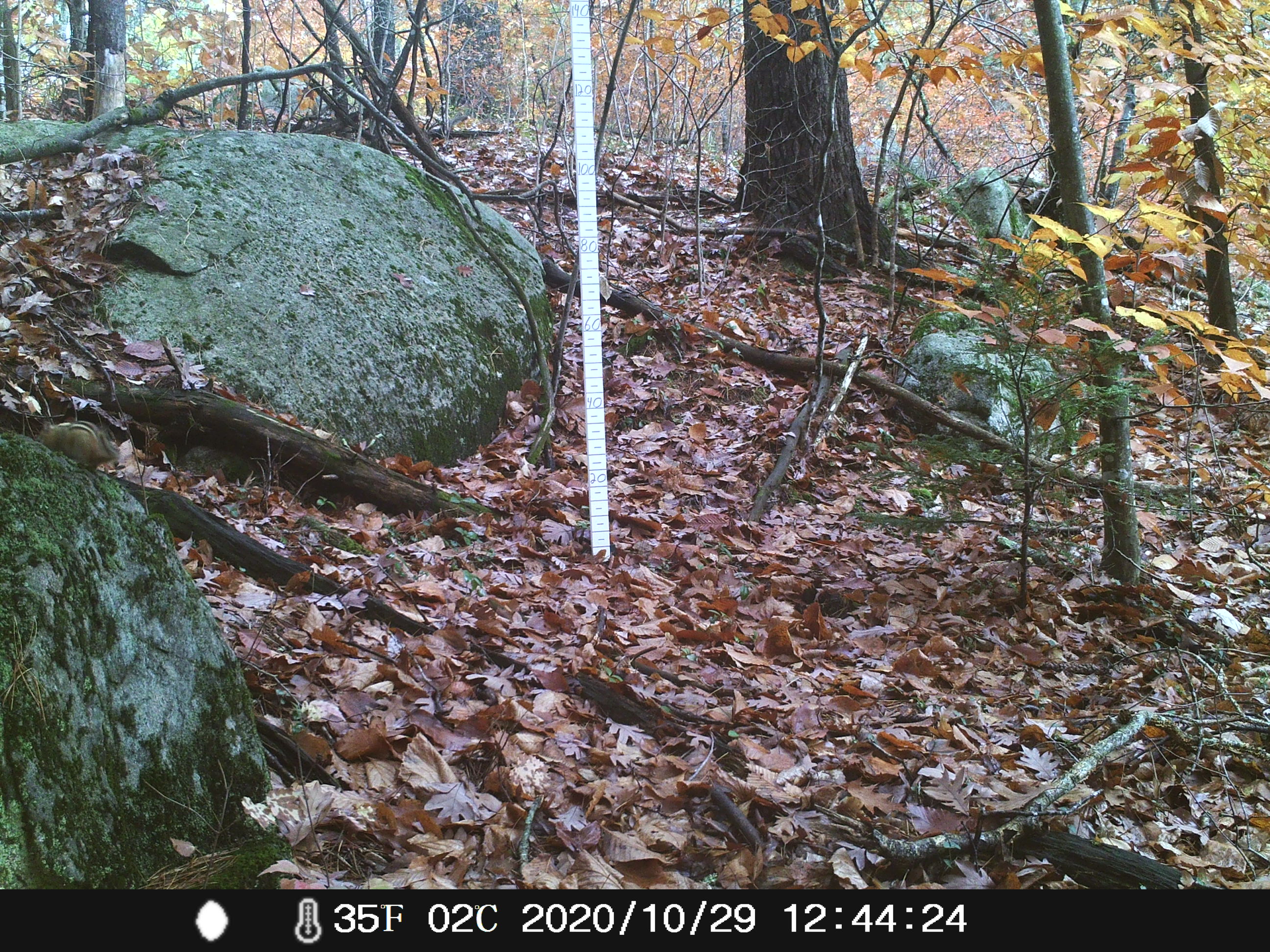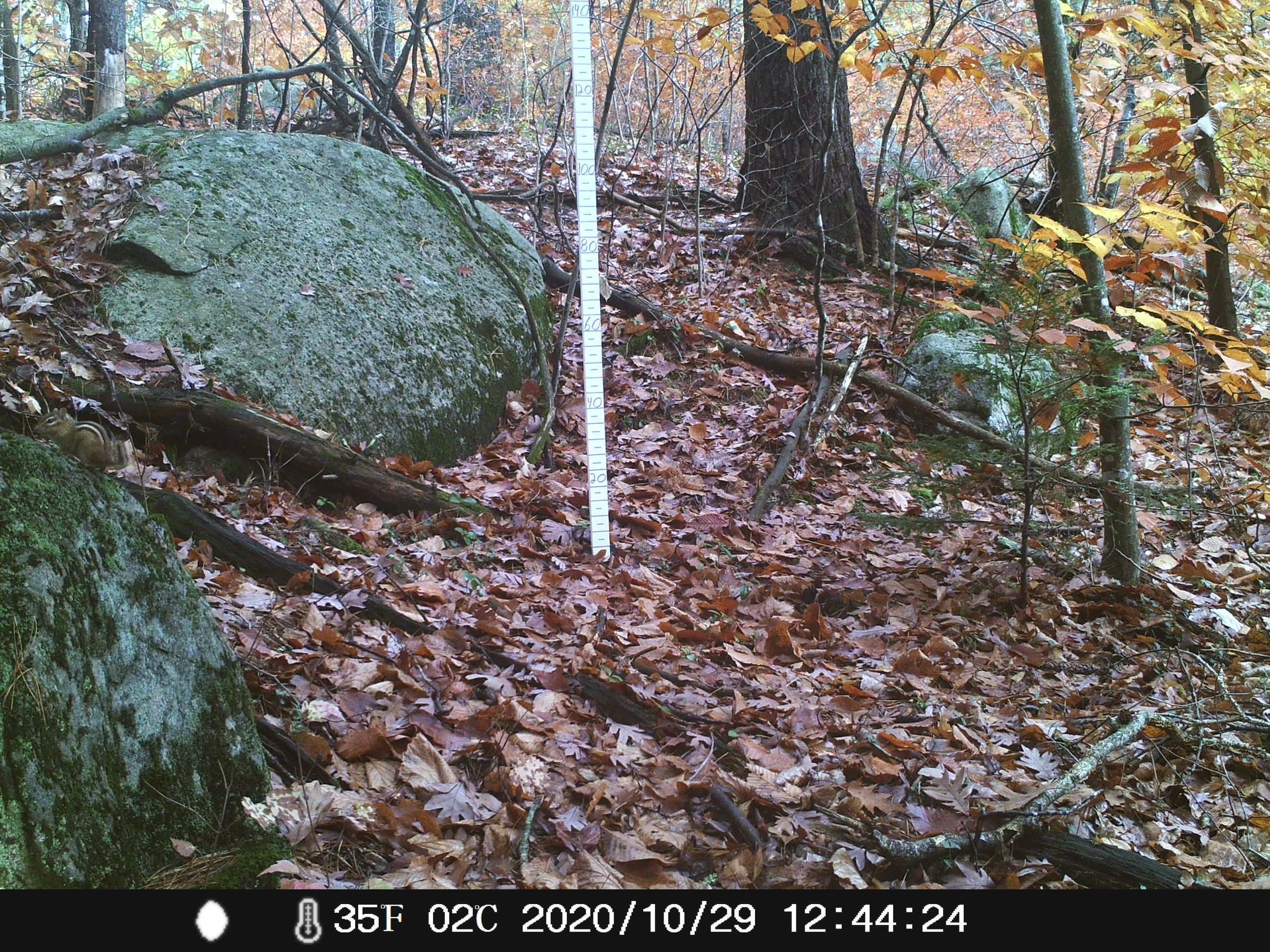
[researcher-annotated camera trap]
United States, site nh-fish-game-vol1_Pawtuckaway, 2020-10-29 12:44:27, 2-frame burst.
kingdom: Animalia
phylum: Chordata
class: Mammalia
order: Rodentia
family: Sciuridae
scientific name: Tamiini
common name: chipmunk